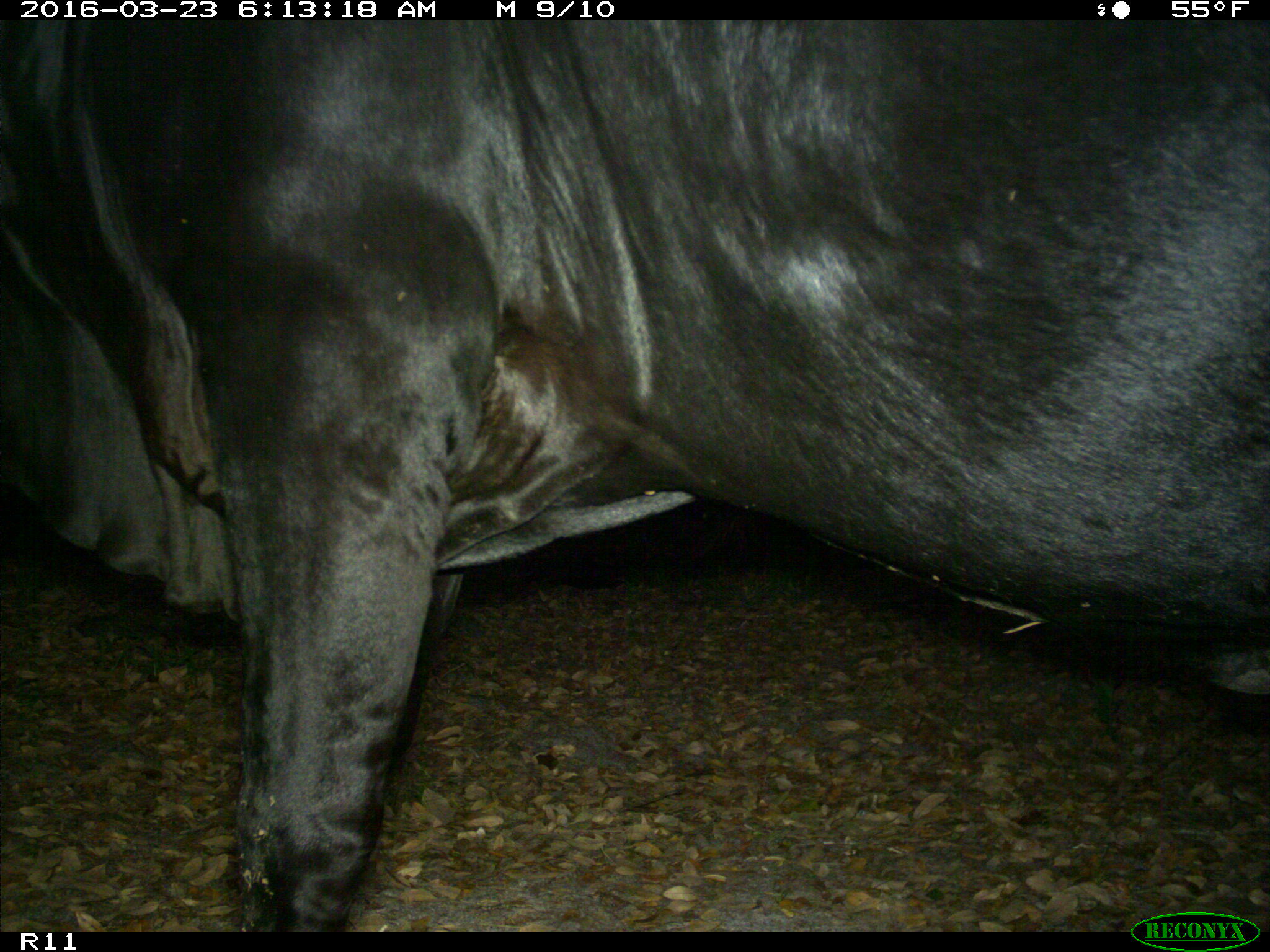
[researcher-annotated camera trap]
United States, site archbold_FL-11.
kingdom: Animalia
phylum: Chordata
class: Mammalia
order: Artiodactyla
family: Bovidae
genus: Bos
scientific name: Bos taurus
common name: domestic cow